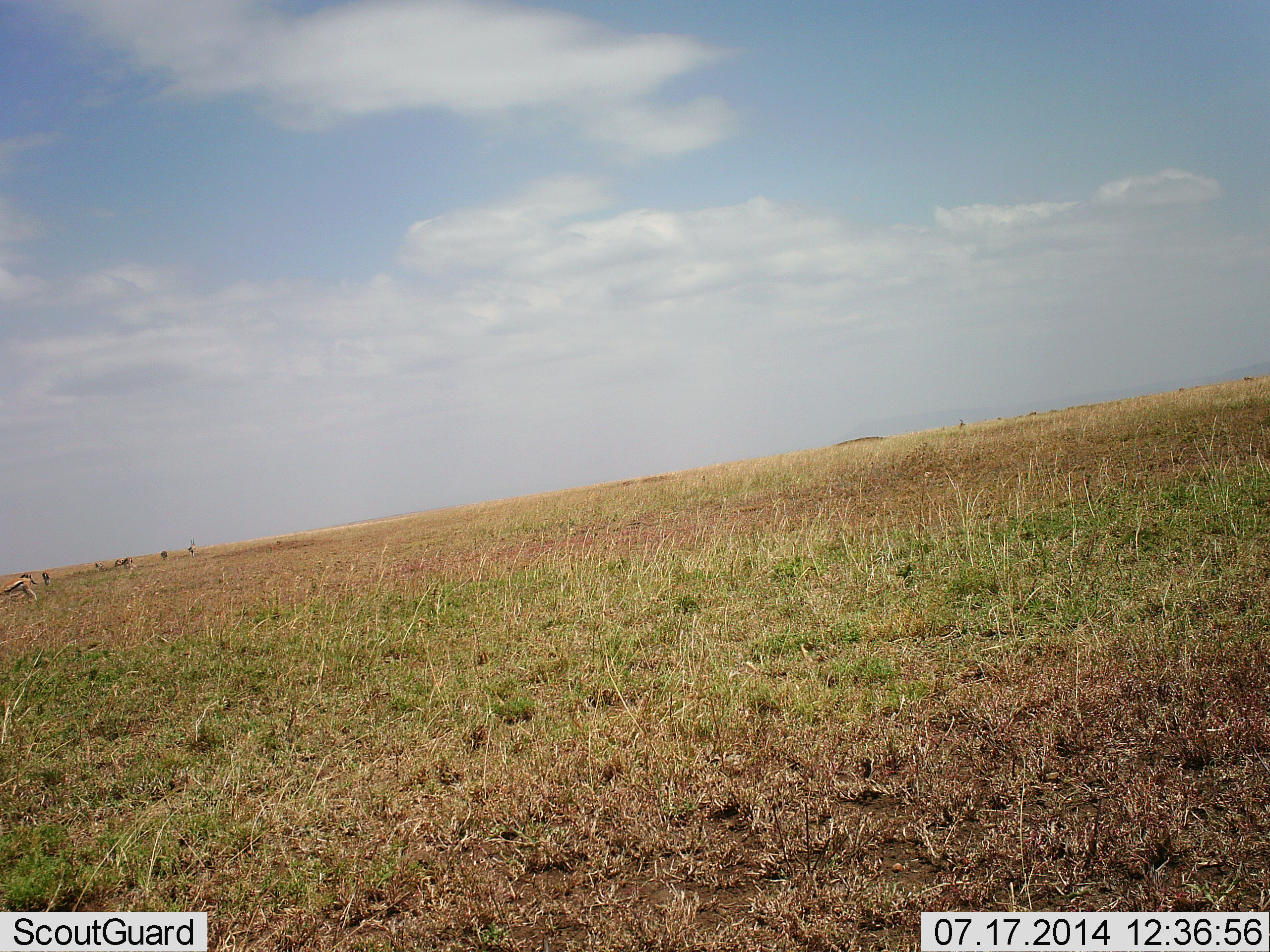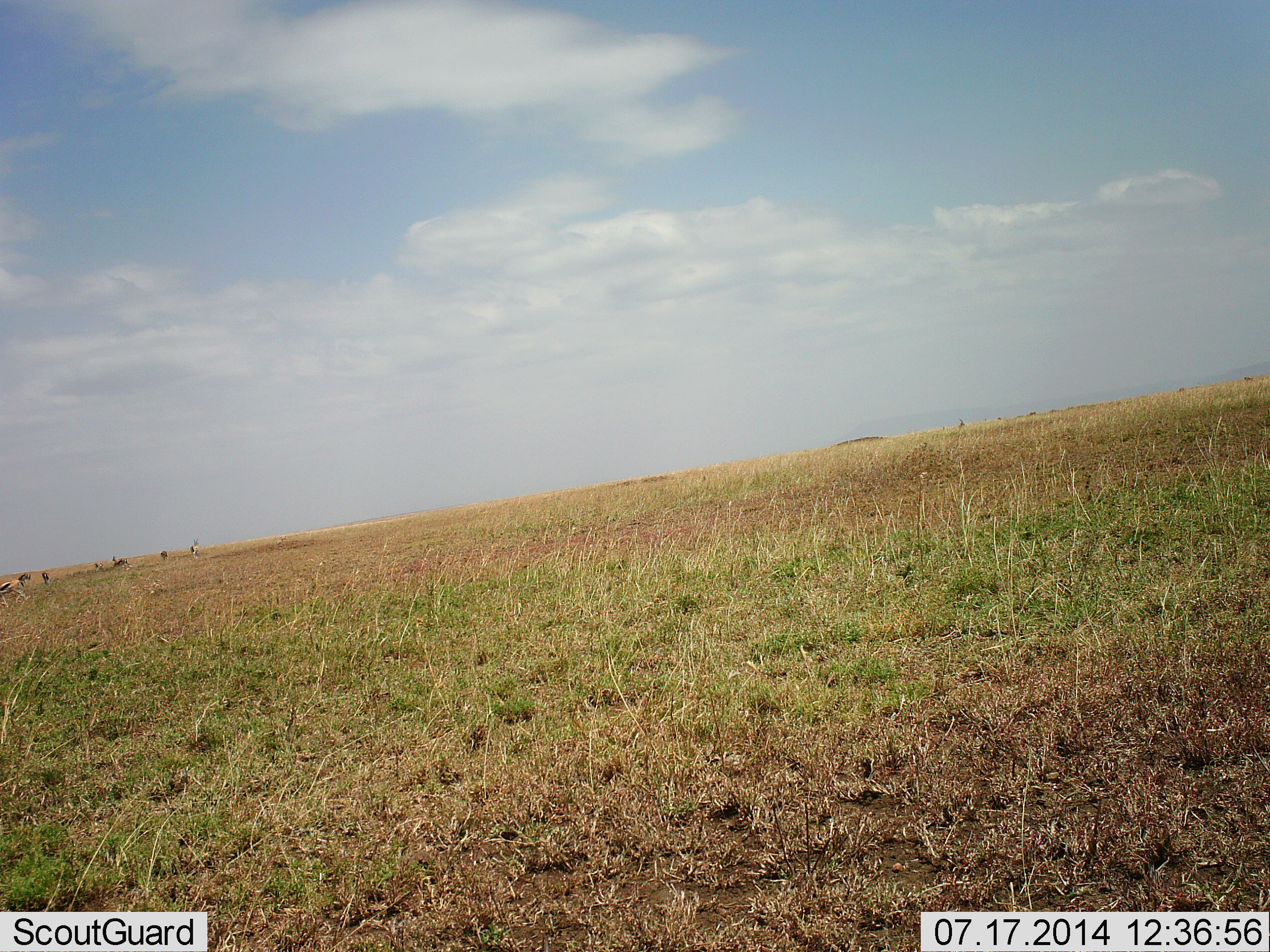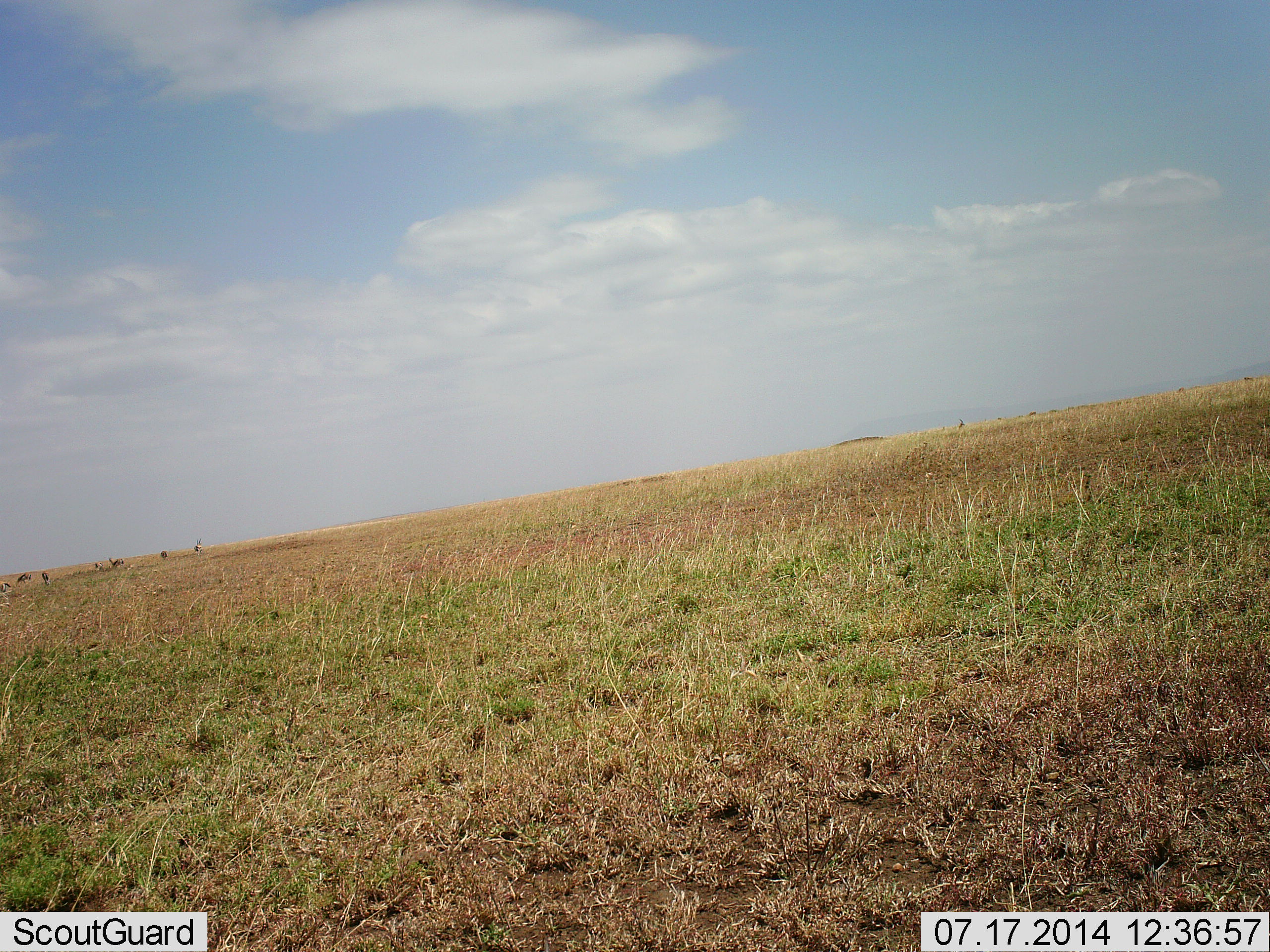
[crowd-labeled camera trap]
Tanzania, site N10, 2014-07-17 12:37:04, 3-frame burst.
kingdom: Animalia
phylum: Chordata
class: Mammalia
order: Artiodactyla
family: Bovidae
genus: Eudorcas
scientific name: Eudorcas thomsonii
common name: thomson's gazelle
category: gazellethomsons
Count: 7.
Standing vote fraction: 40%.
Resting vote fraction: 10%.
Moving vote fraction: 60%.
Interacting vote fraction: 0%.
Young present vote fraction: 0%.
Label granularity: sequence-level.